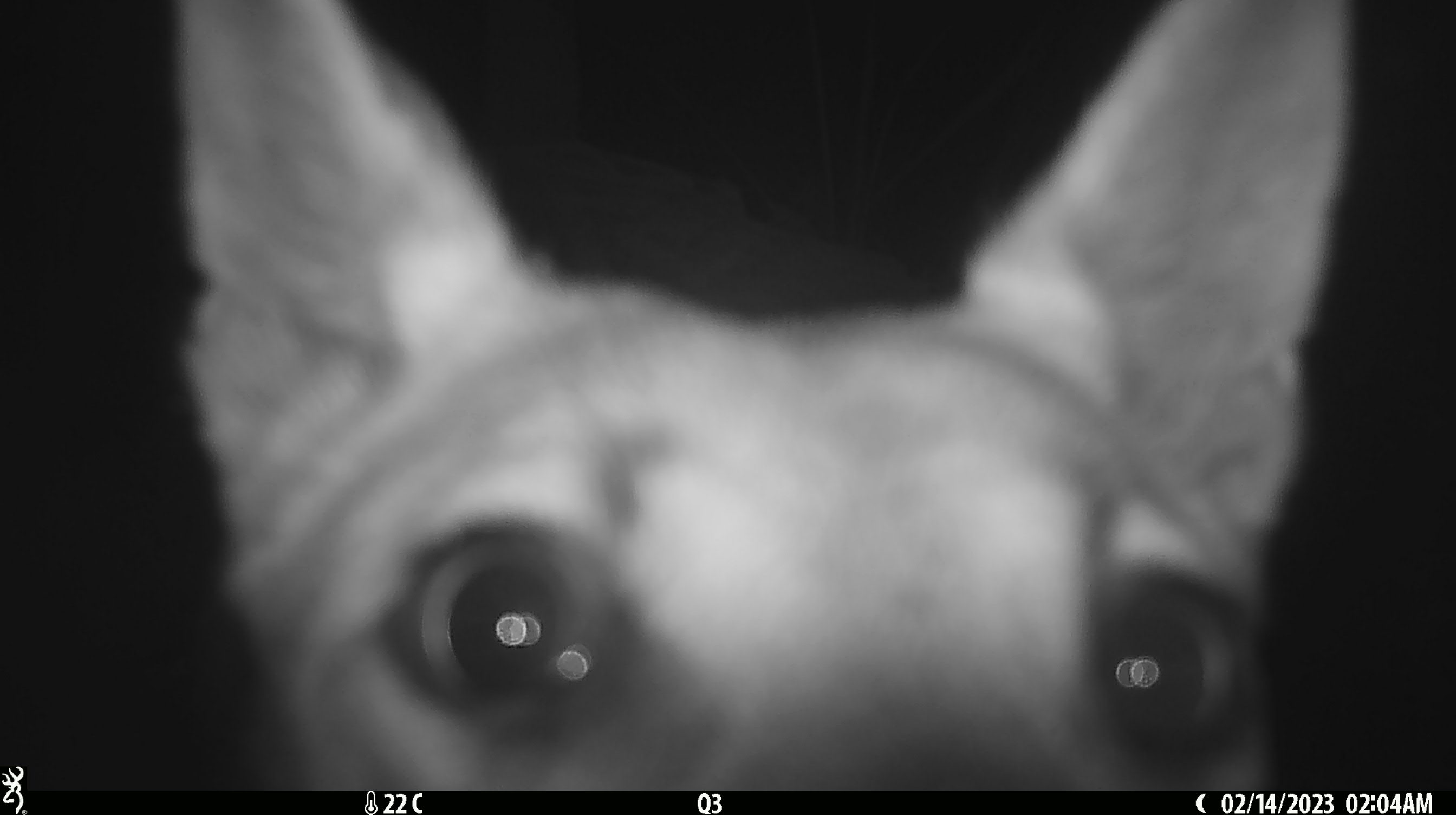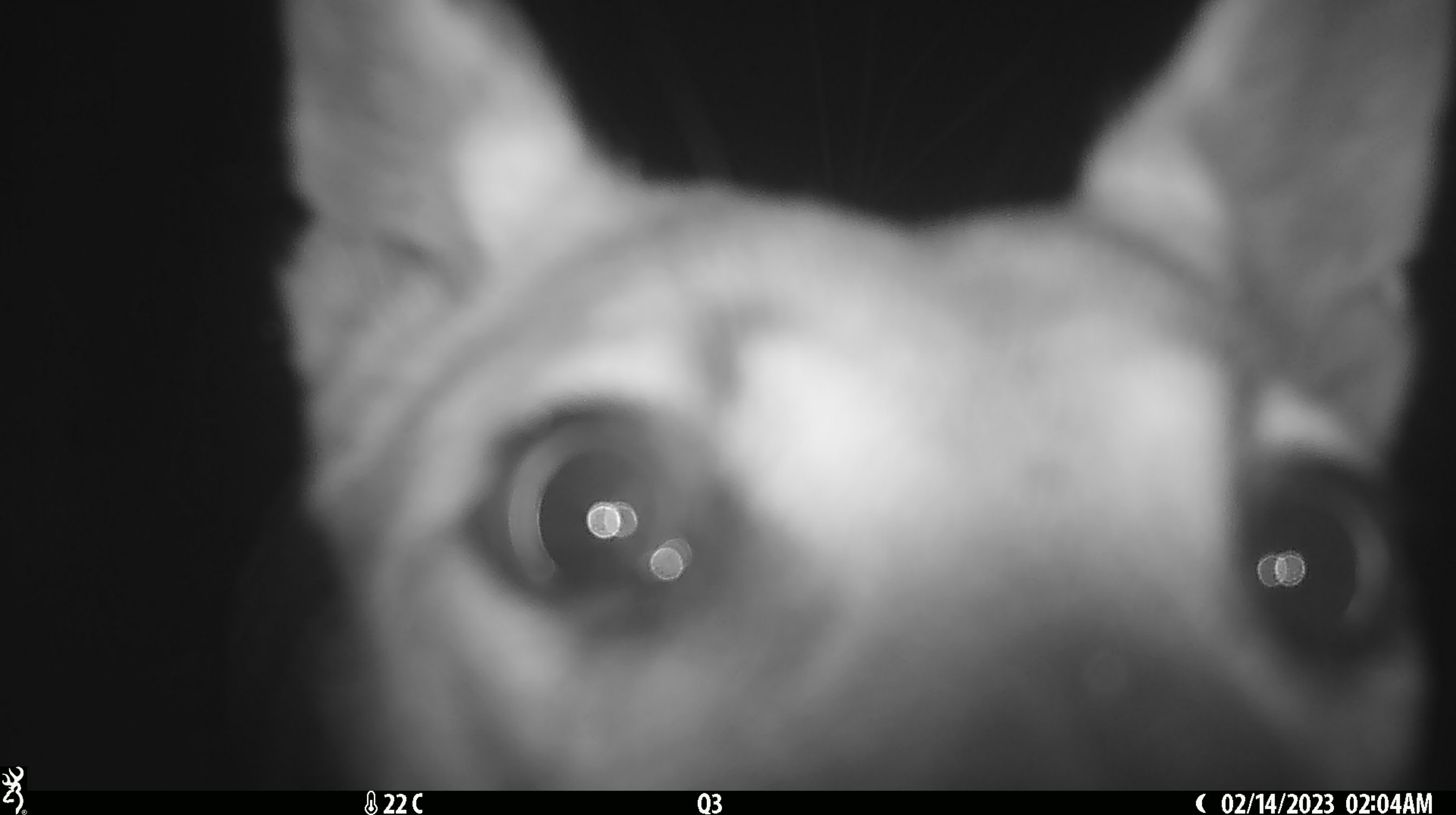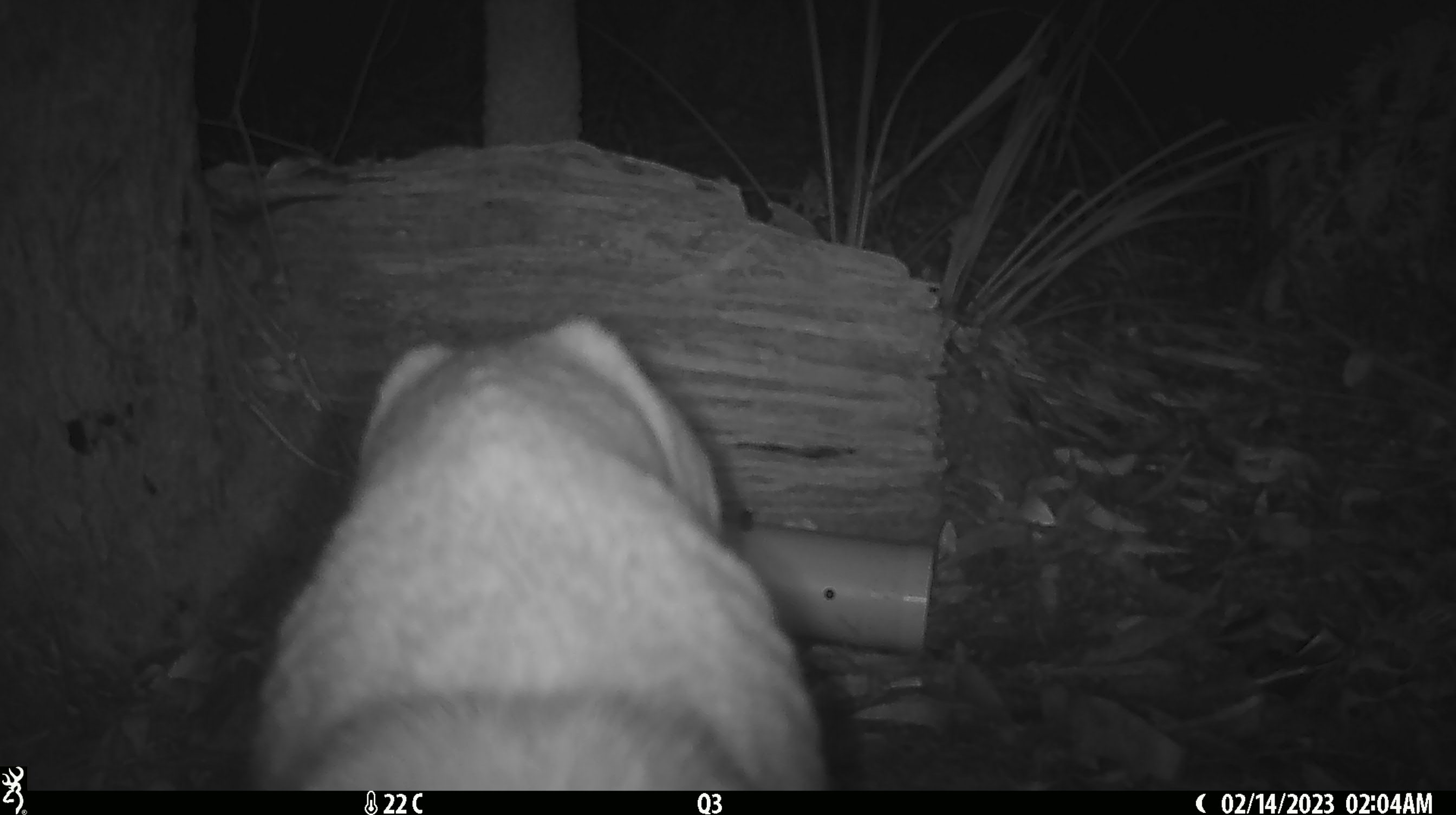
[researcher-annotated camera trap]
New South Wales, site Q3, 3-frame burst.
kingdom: Animalia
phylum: Chordata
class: Mammalia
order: Carnivora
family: Canidae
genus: Canis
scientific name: Canis familiaris dingo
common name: dingo